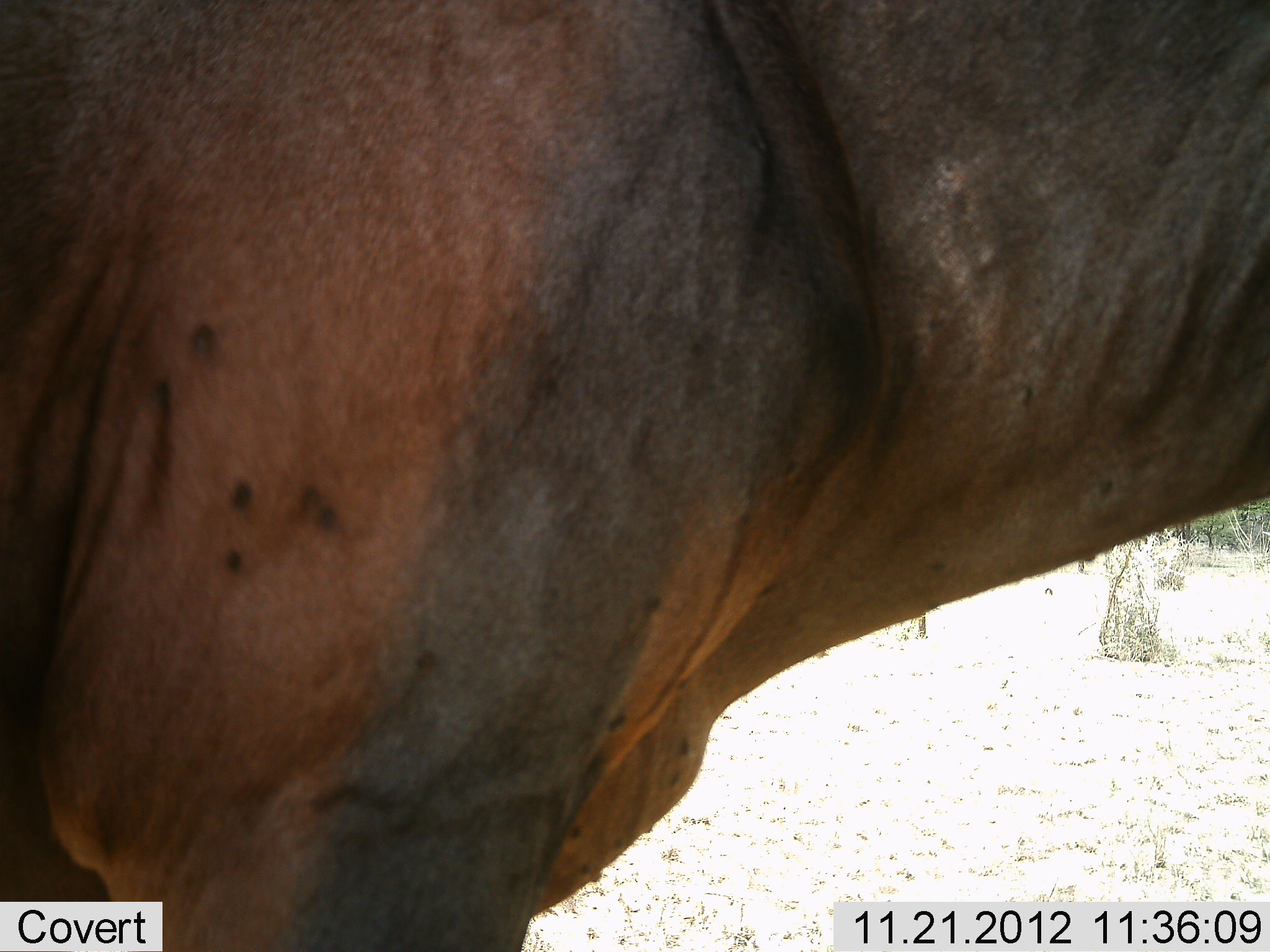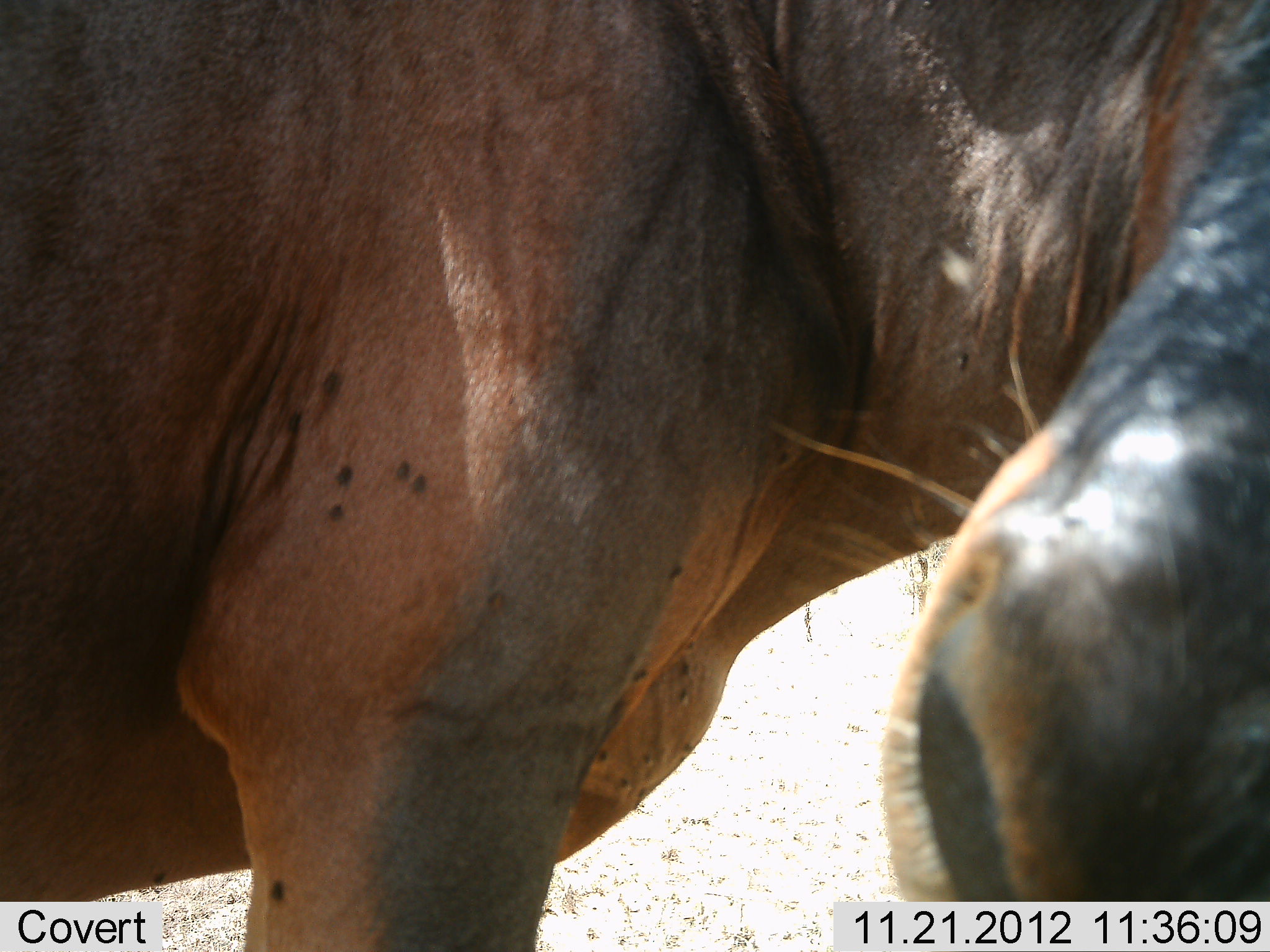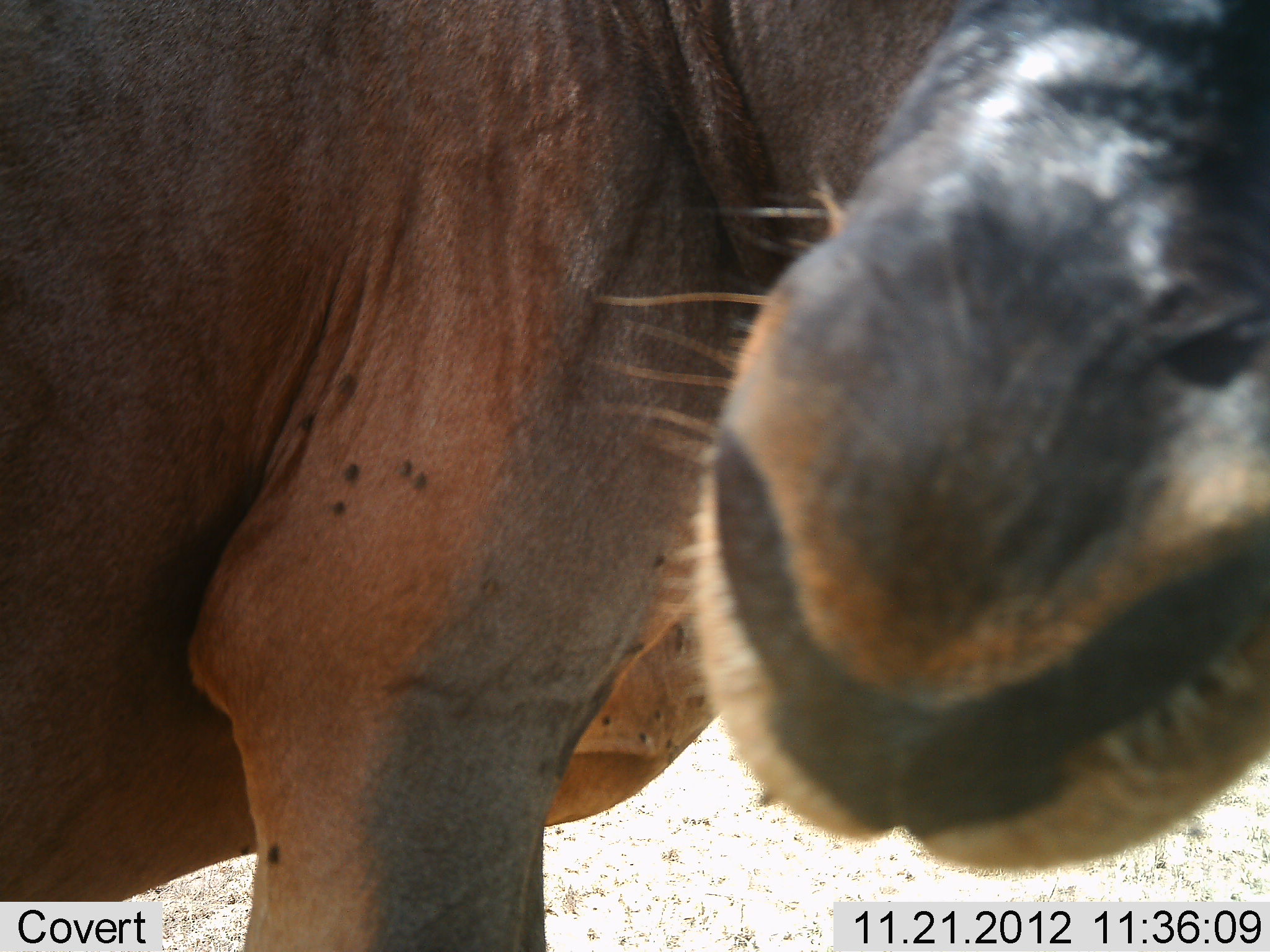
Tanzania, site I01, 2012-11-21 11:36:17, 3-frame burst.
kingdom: Animalia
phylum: Chordata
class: Mammalia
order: Artiodactyla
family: Bovidae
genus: Connochaetes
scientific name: Connochaetes taurinus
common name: blue wildebeest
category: wildebeest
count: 1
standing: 90%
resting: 0%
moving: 0%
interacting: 10%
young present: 0%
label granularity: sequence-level